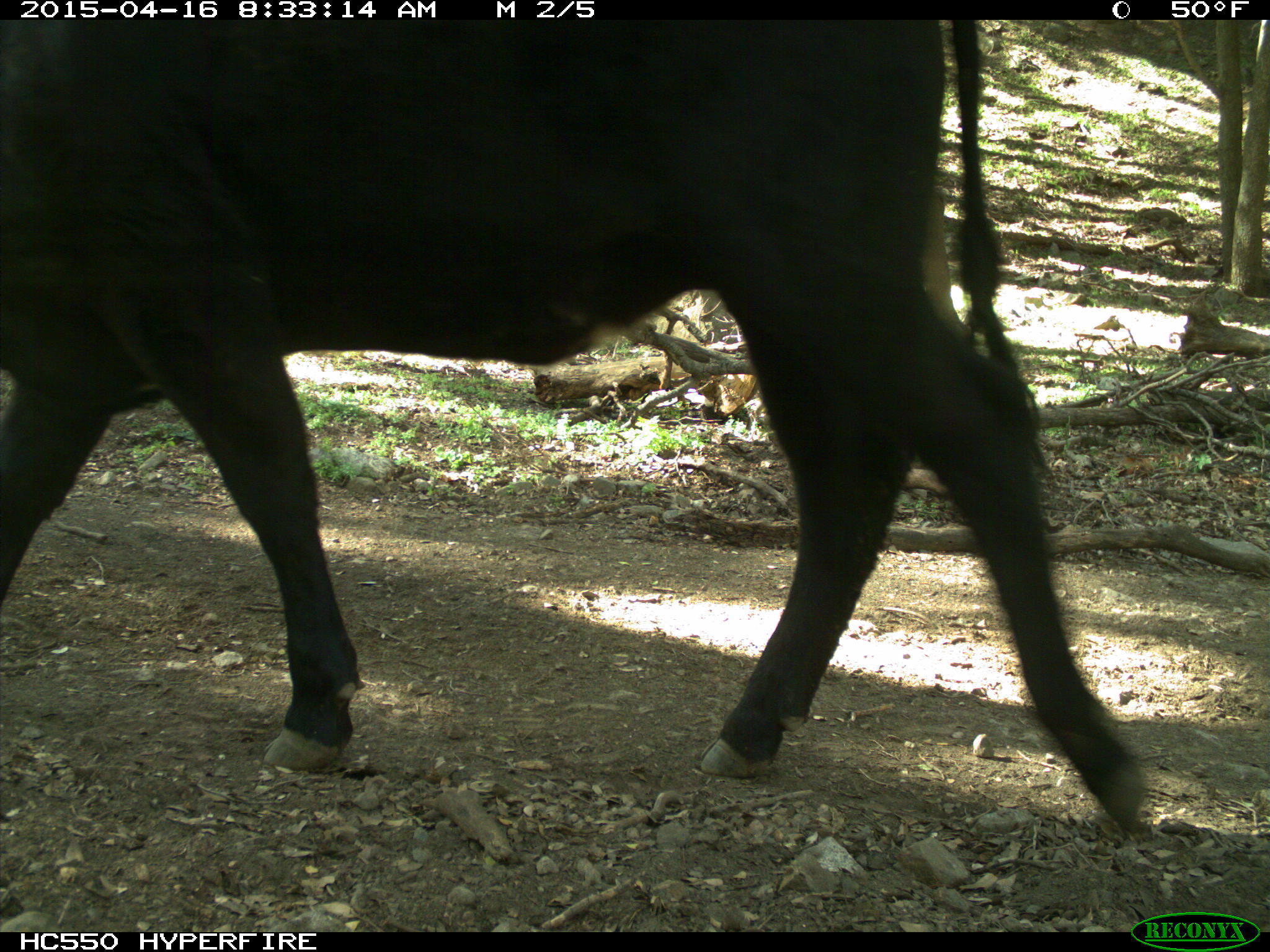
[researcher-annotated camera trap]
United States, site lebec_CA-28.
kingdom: Animalia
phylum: Chordata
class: Mammalia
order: Artiodactyla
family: Bovidae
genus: Bos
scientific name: Bos taurus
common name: domestic cow